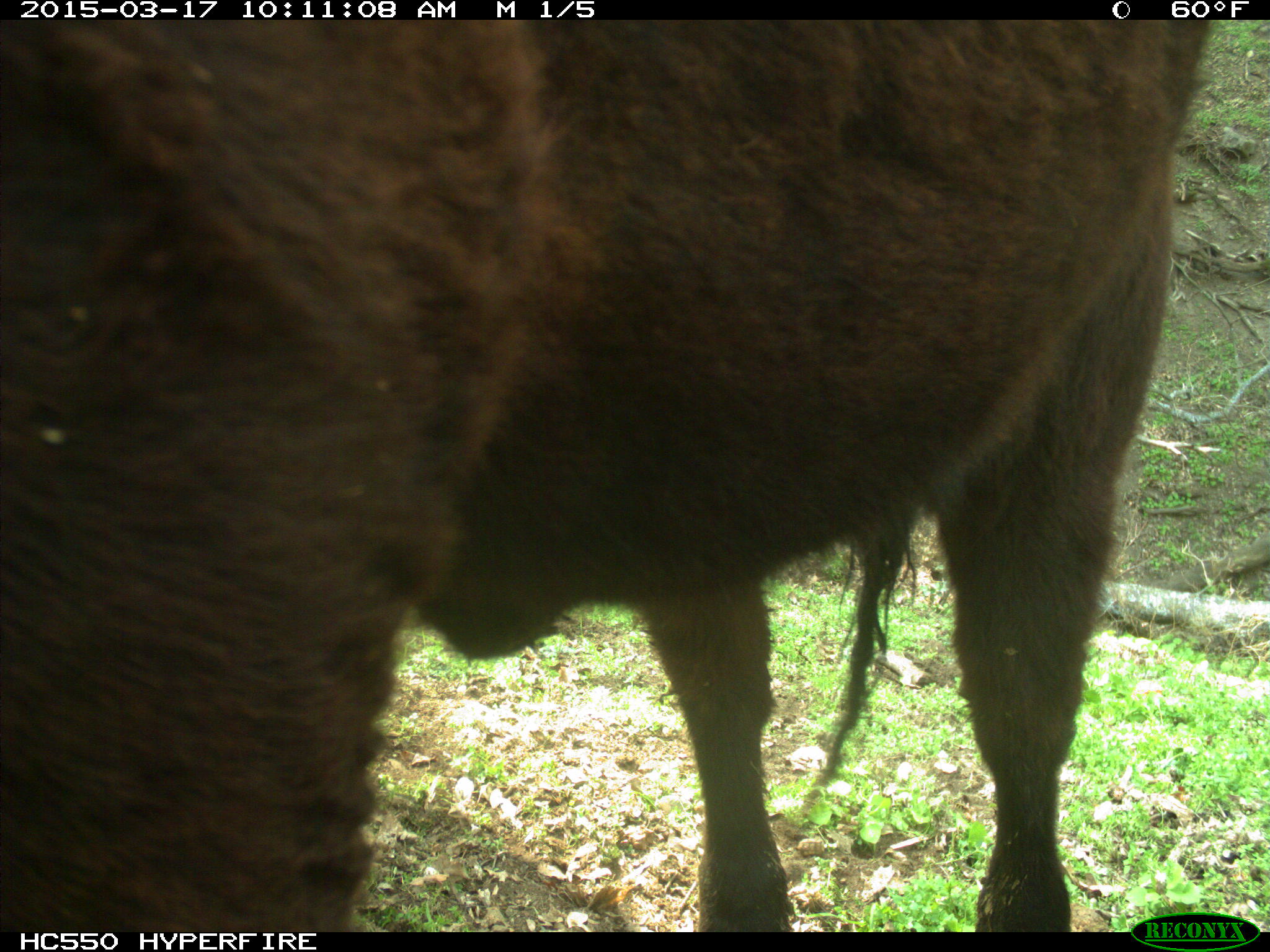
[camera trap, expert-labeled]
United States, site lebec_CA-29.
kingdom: Animalia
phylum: Chordata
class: Mammalia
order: Artiodactyla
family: Bovidae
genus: Bos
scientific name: Bos taurus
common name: domestic cow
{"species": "Bos taurus (domestic cow)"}